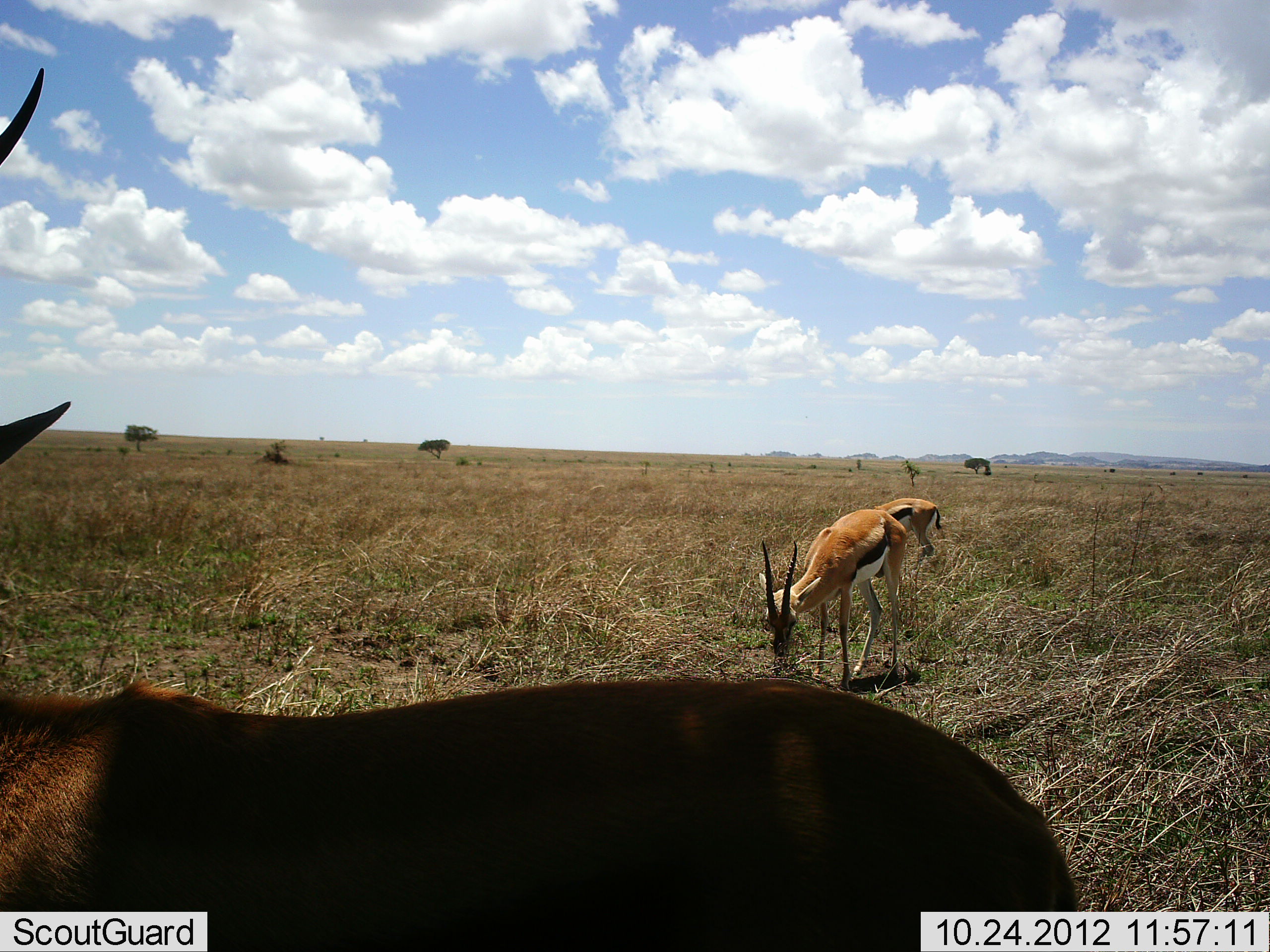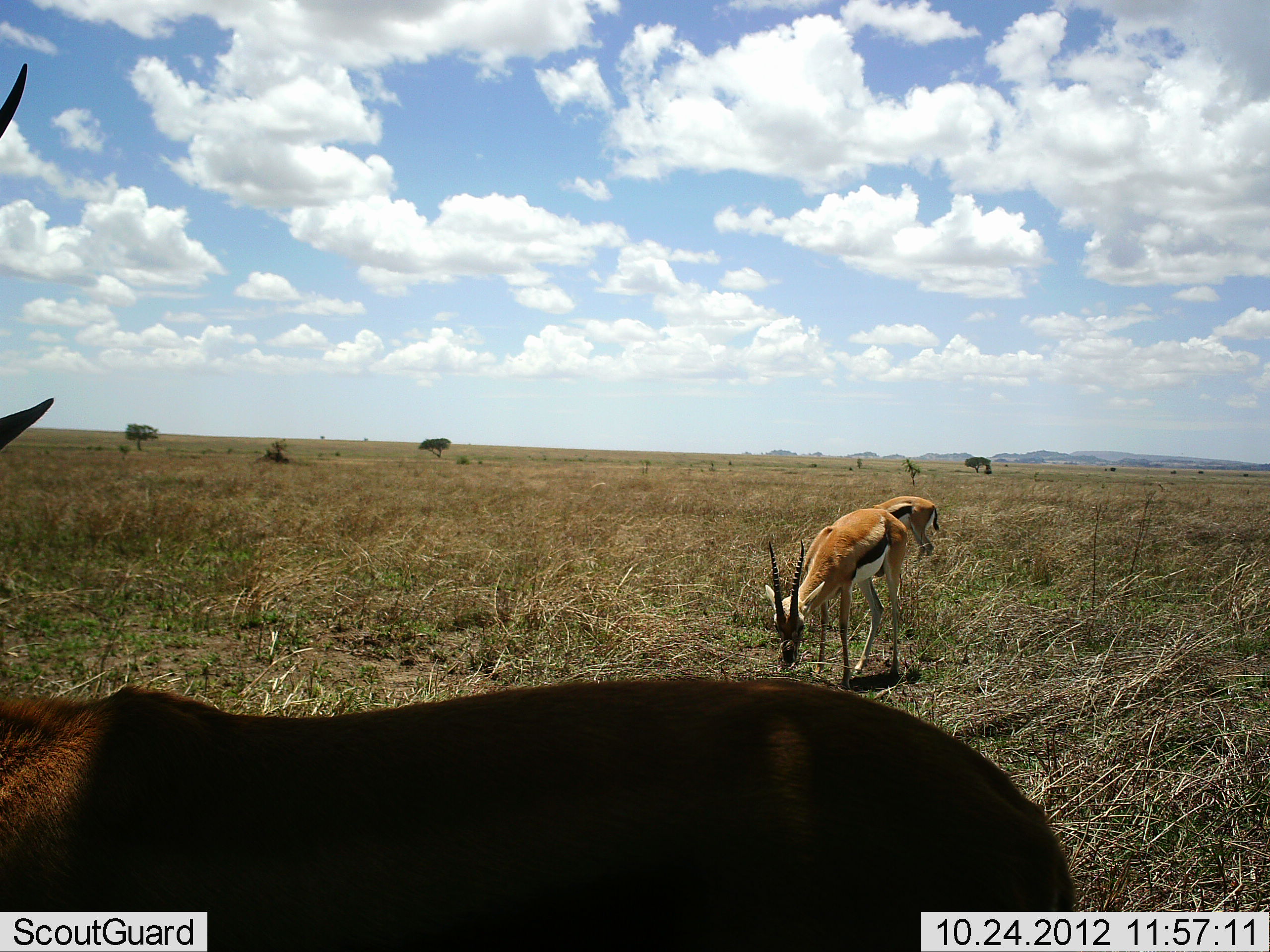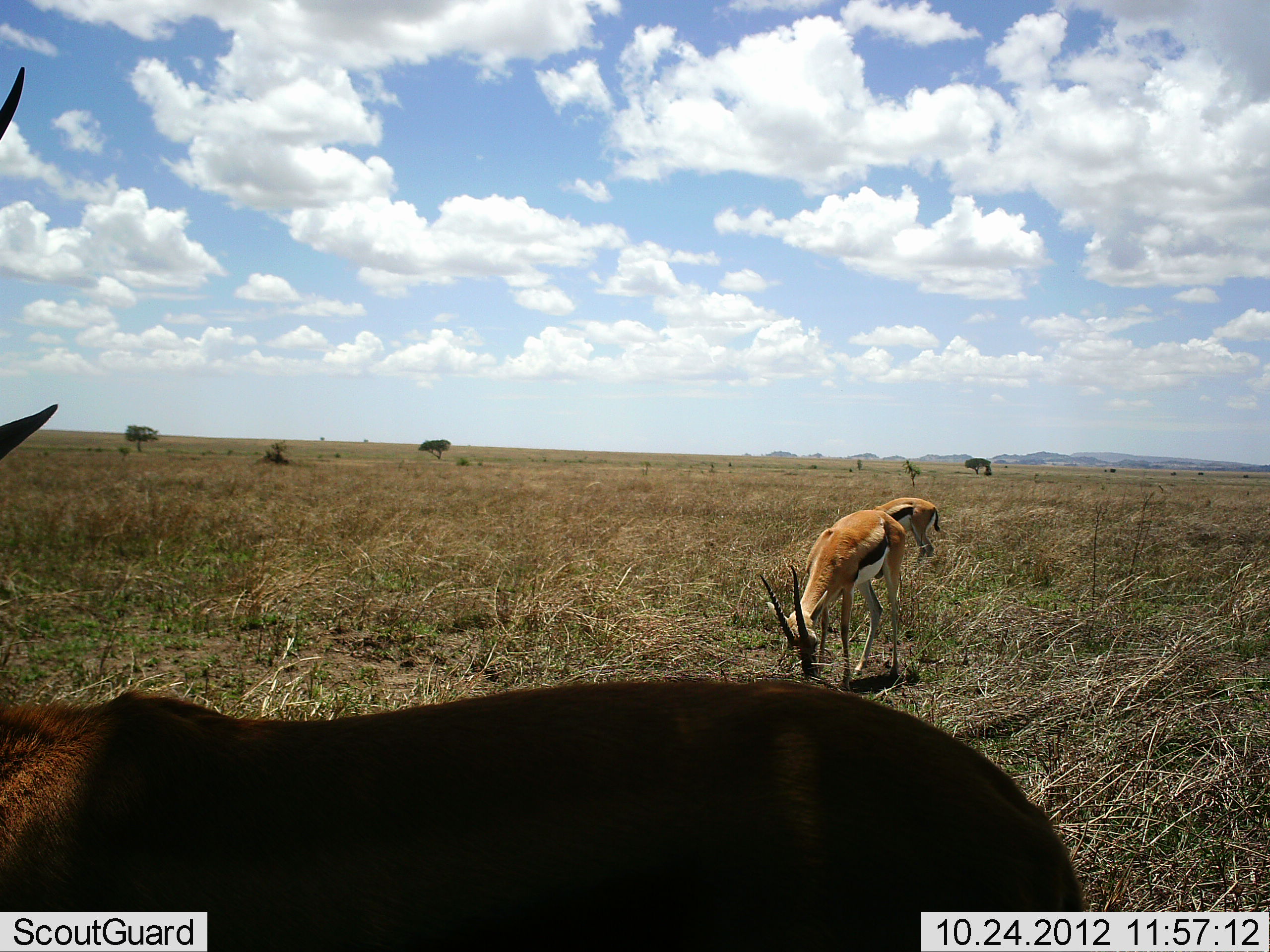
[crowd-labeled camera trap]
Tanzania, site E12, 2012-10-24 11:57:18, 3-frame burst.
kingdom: Animalia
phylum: Chordata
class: Mammalia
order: Artiodactyla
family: Bovidae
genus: Eudorcas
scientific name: Eudorcas thomsonii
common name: thomson's gazelle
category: gazellethomsons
Gazellethomsons (thomson's gazelle) (Eudorcas thomsonii), count 3. Behavior (volunteer vote fractions): standing 70%, resting 0%, moving 0%, interacting 0%. Young present (vote fraction): 0%. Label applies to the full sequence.